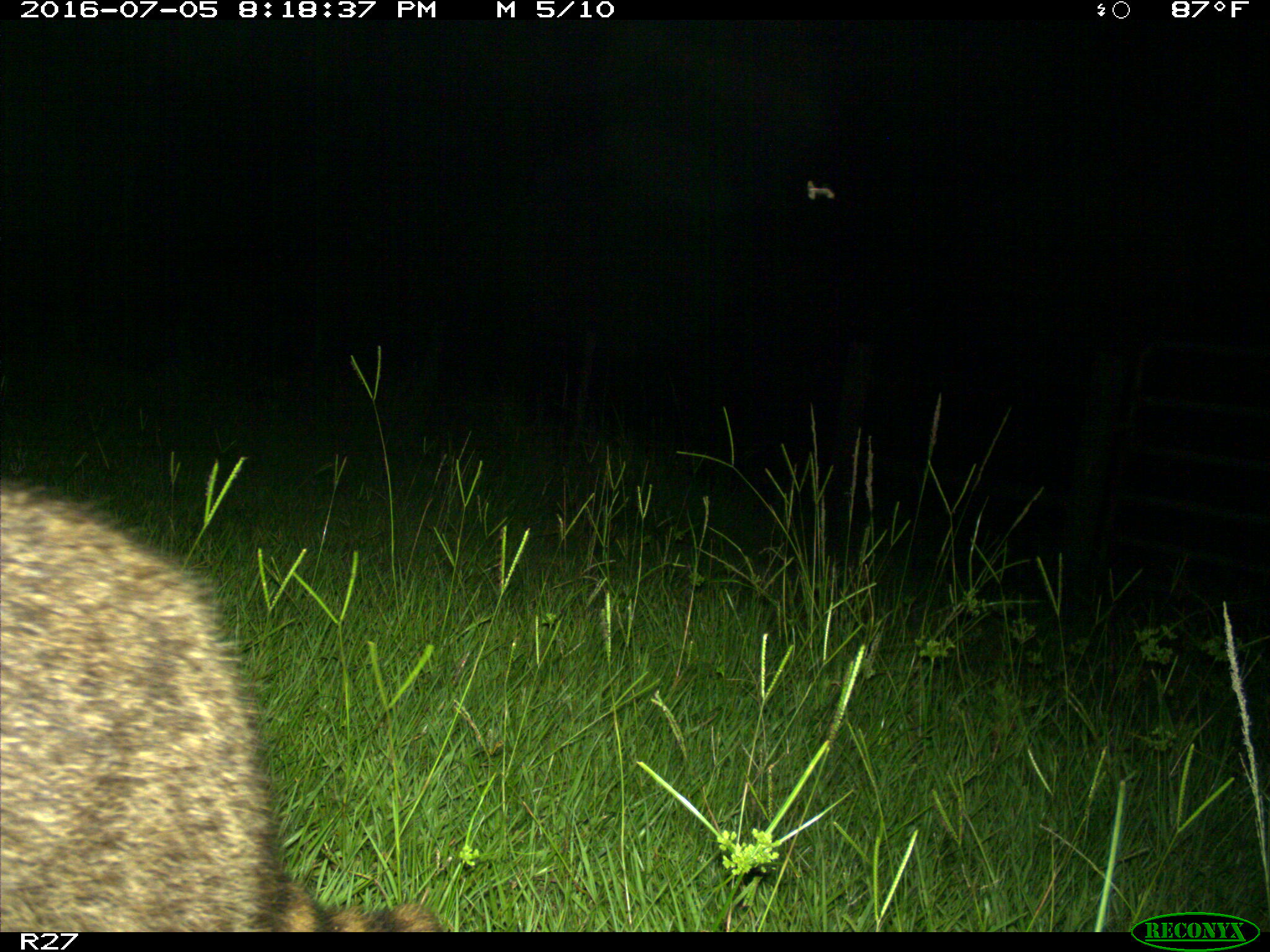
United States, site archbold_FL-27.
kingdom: Animalia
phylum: Chordata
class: Mammalia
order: Carnivora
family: Procyonidae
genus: Procyon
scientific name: Procyon lotor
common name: common raccoon